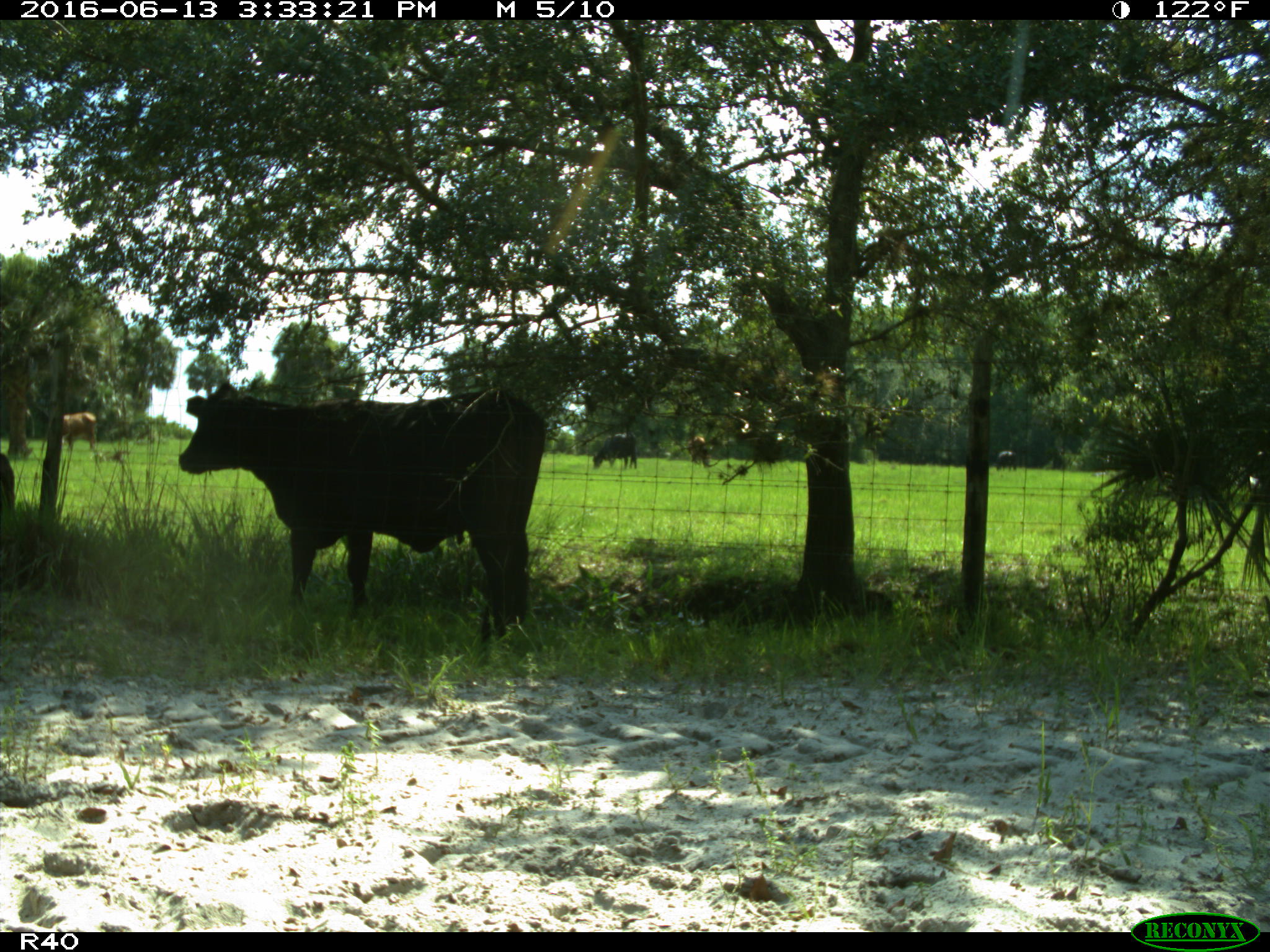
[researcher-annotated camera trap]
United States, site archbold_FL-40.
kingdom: Animalia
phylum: Chordata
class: Mammalia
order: Artiodactyla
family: Bovidae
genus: Bos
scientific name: Bos taurus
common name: domestic cow